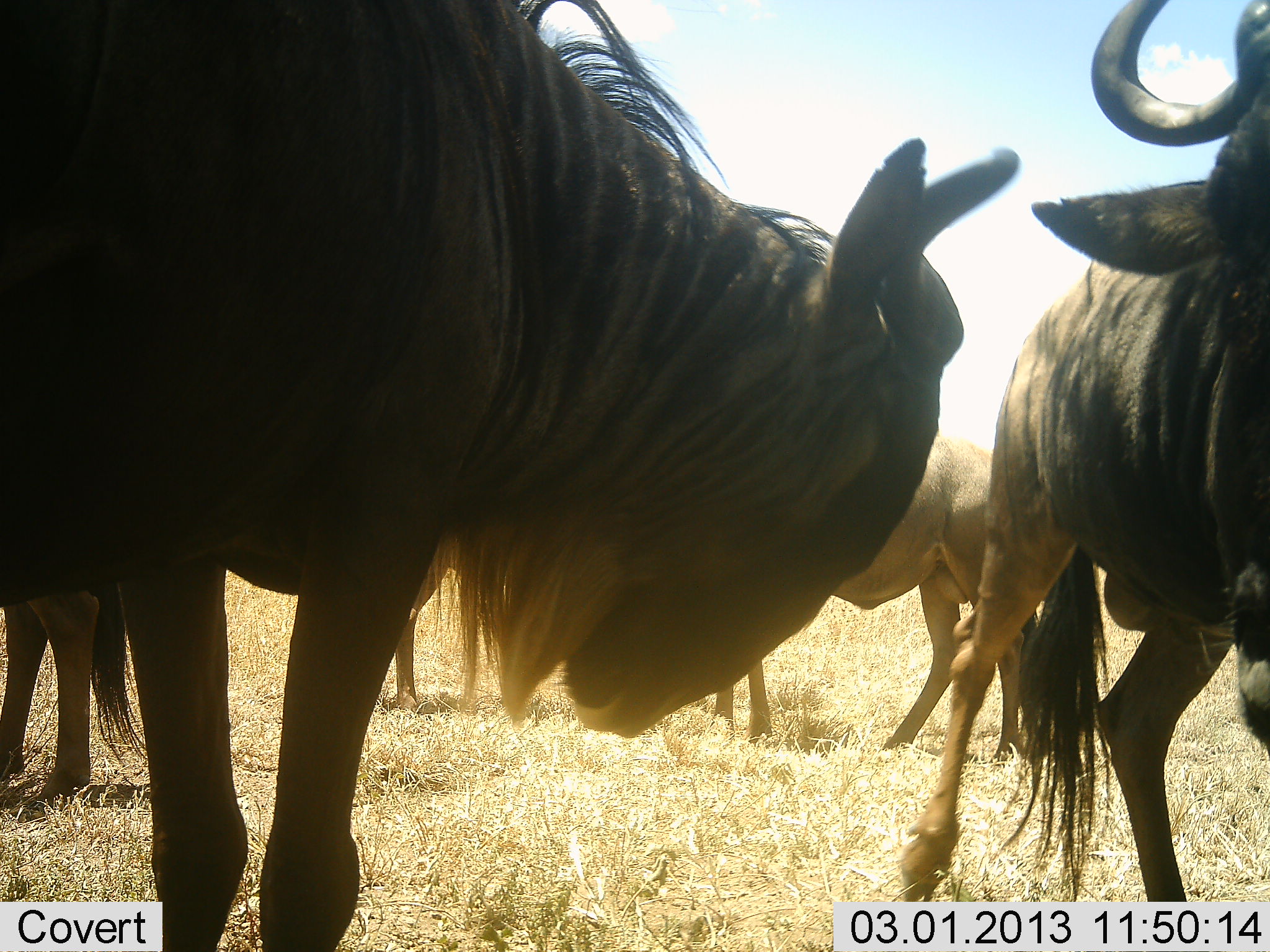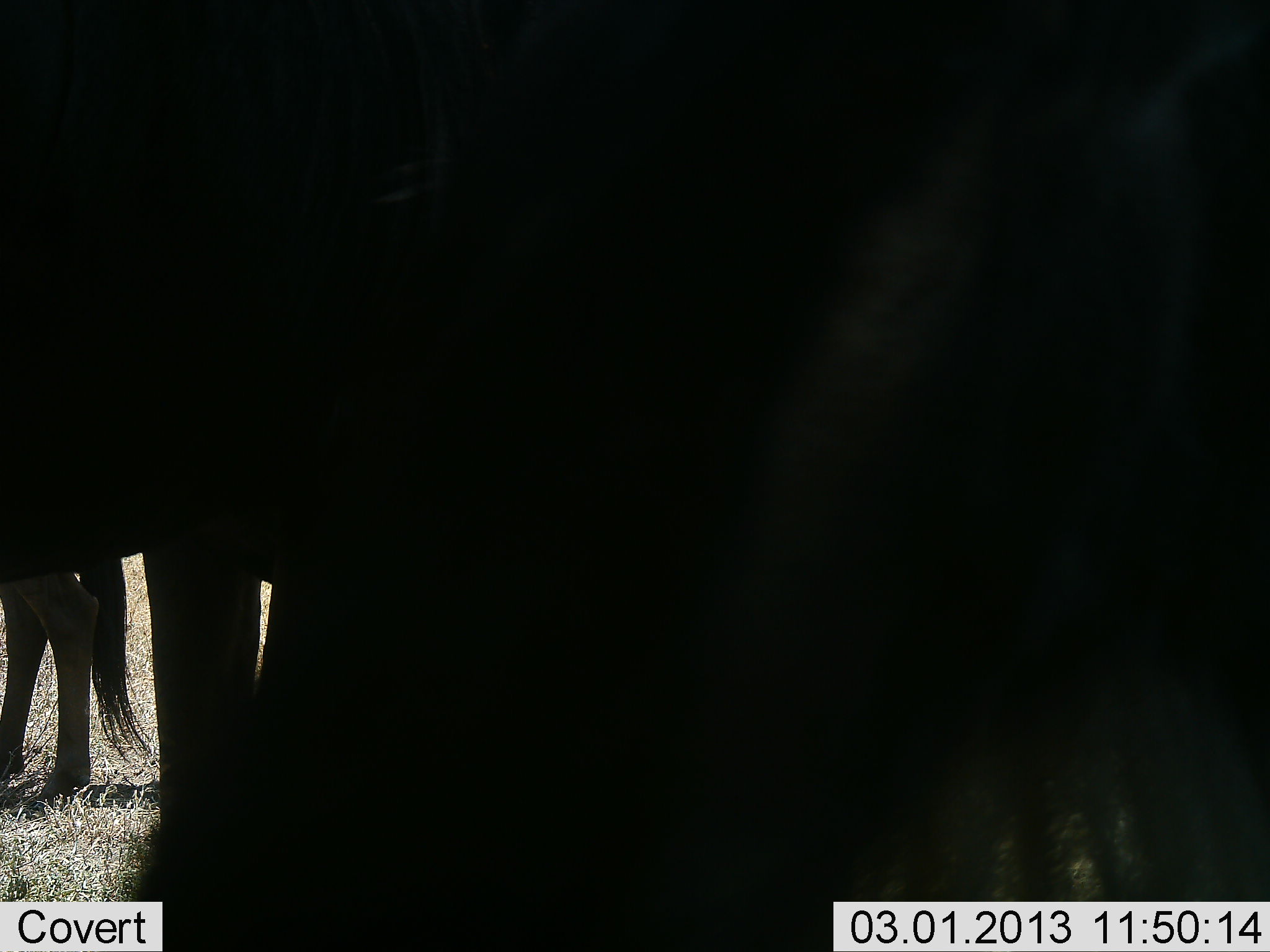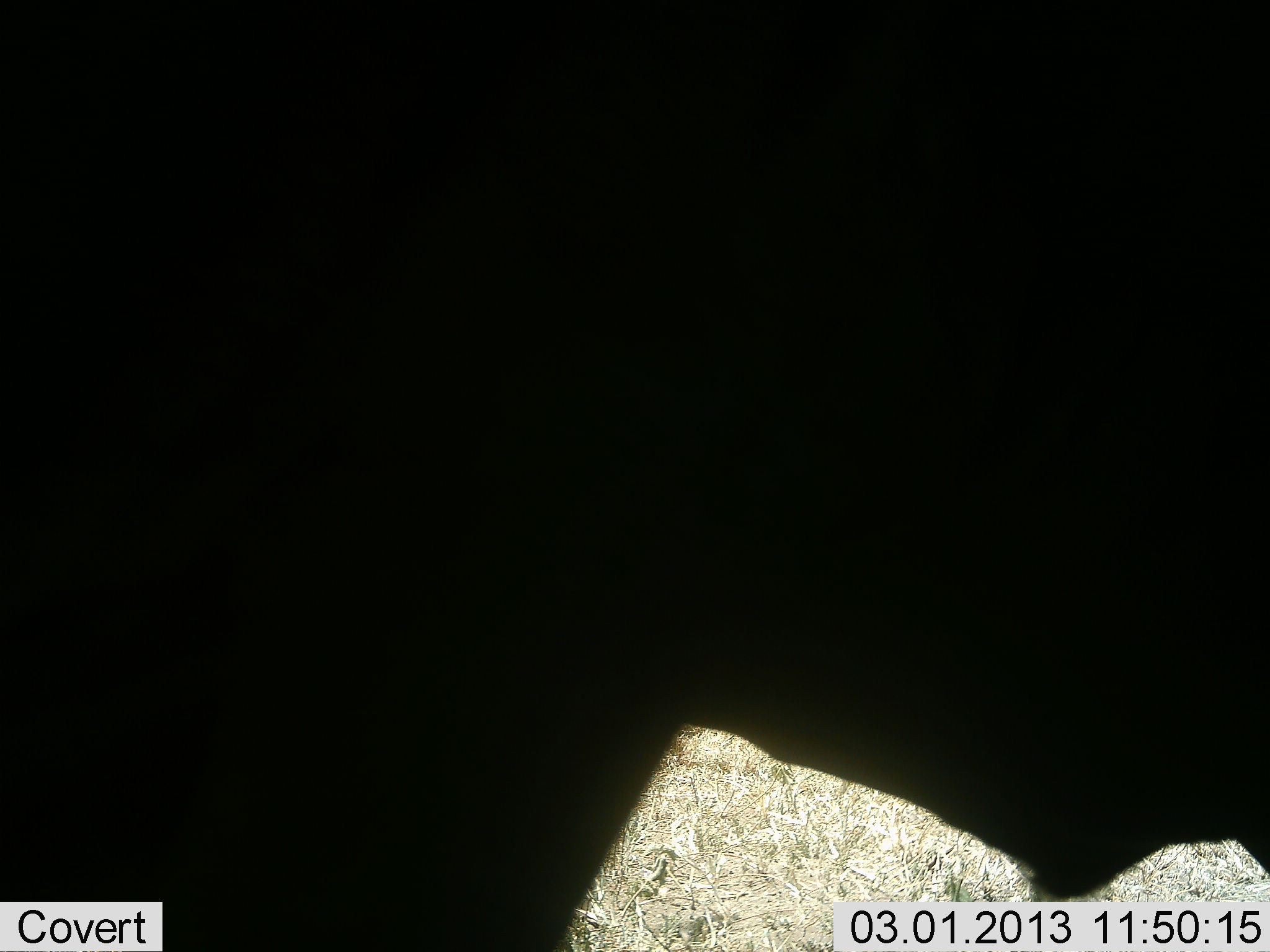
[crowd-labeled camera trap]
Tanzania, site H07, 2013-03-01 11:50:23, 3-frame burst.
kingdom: Animalia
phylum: Chordata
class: Mammalia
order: Artiodactyla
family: Bovidae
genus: Connochaetes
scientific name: Connochaetes taurinus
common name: blue wildebeest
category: wildebeest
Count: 5.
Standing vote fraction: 47%.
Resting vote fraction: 6%.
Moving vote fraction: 59%.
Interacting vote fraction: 24%.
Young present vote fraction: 0%.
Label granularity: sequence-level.